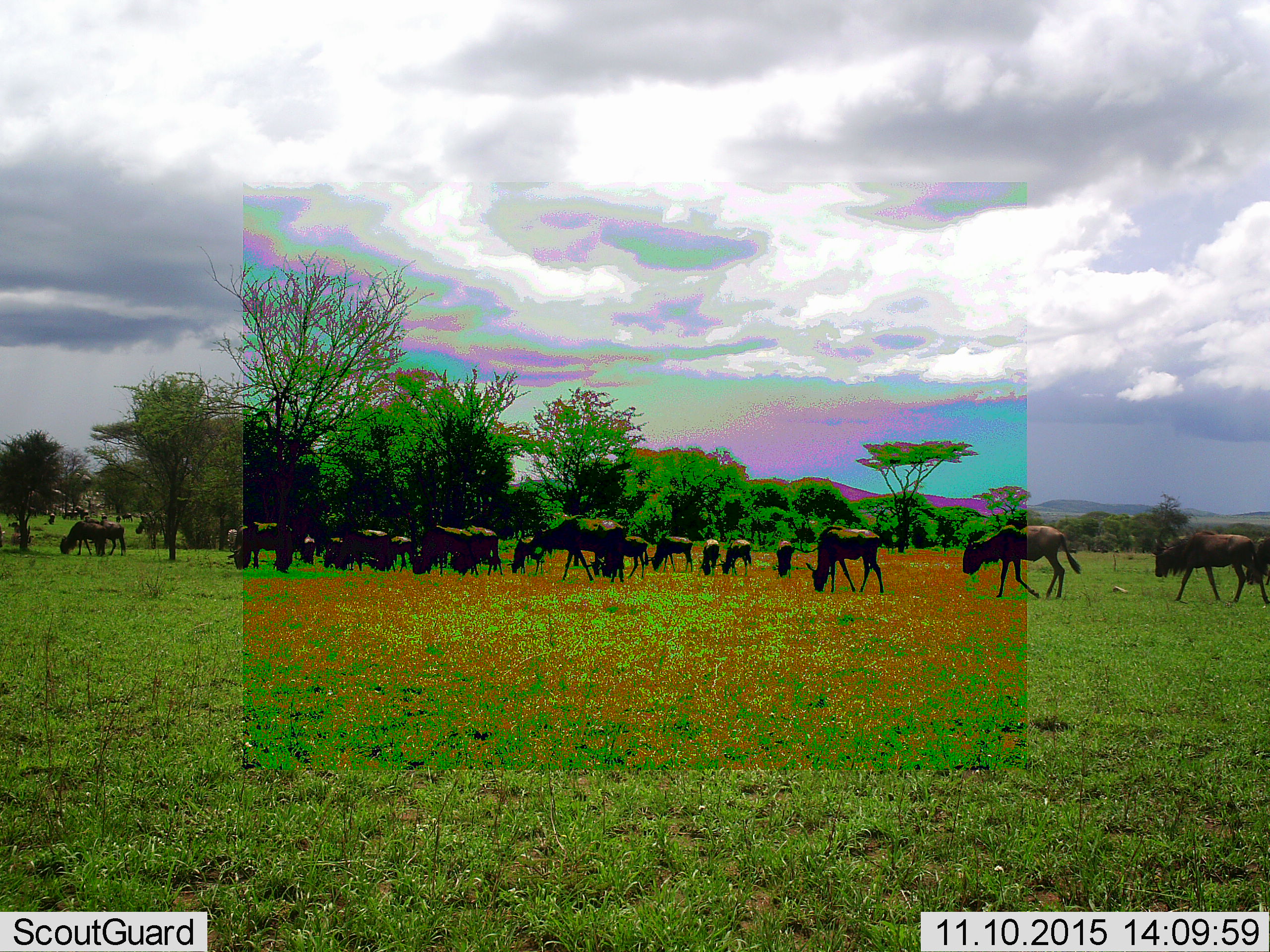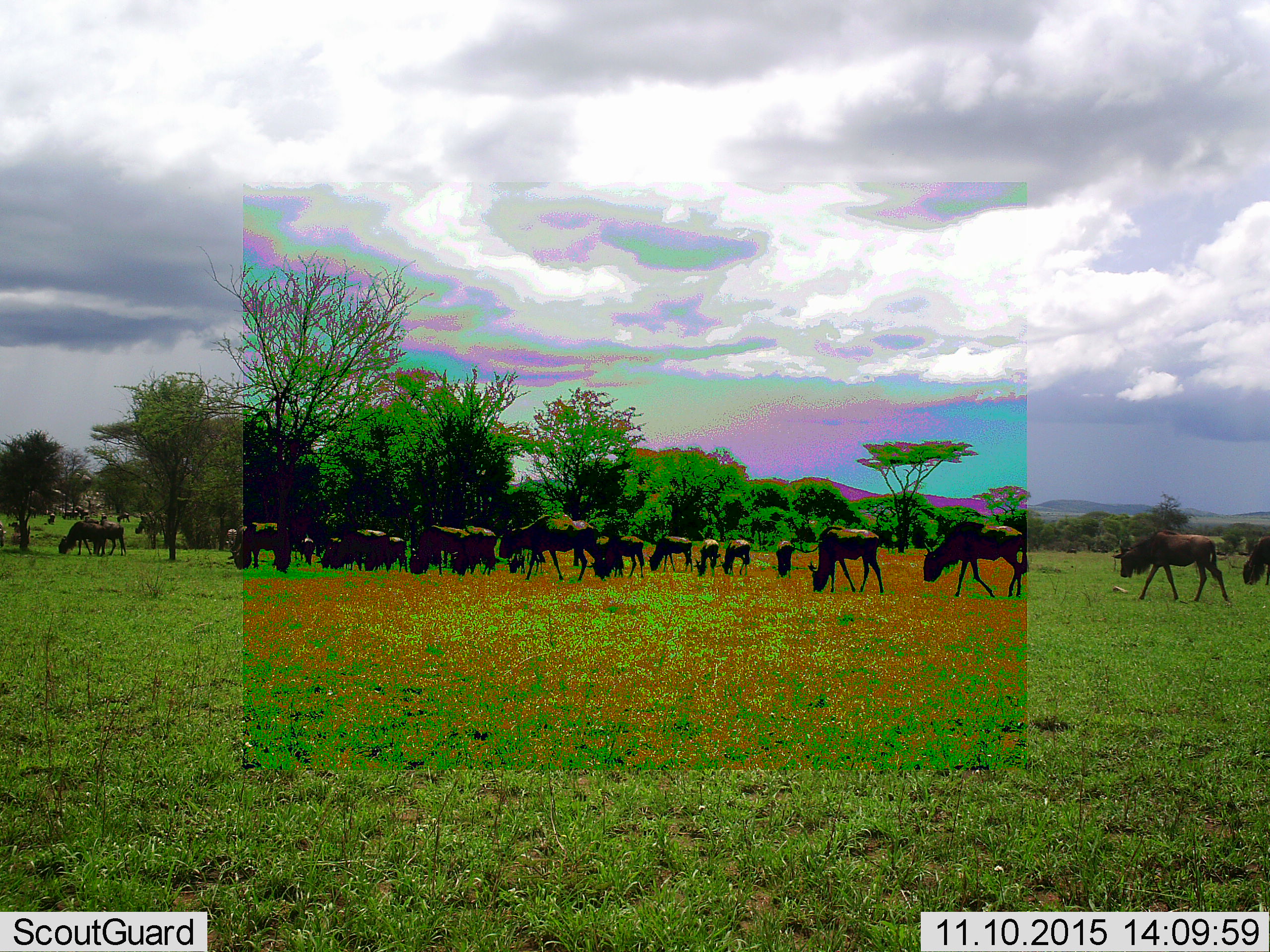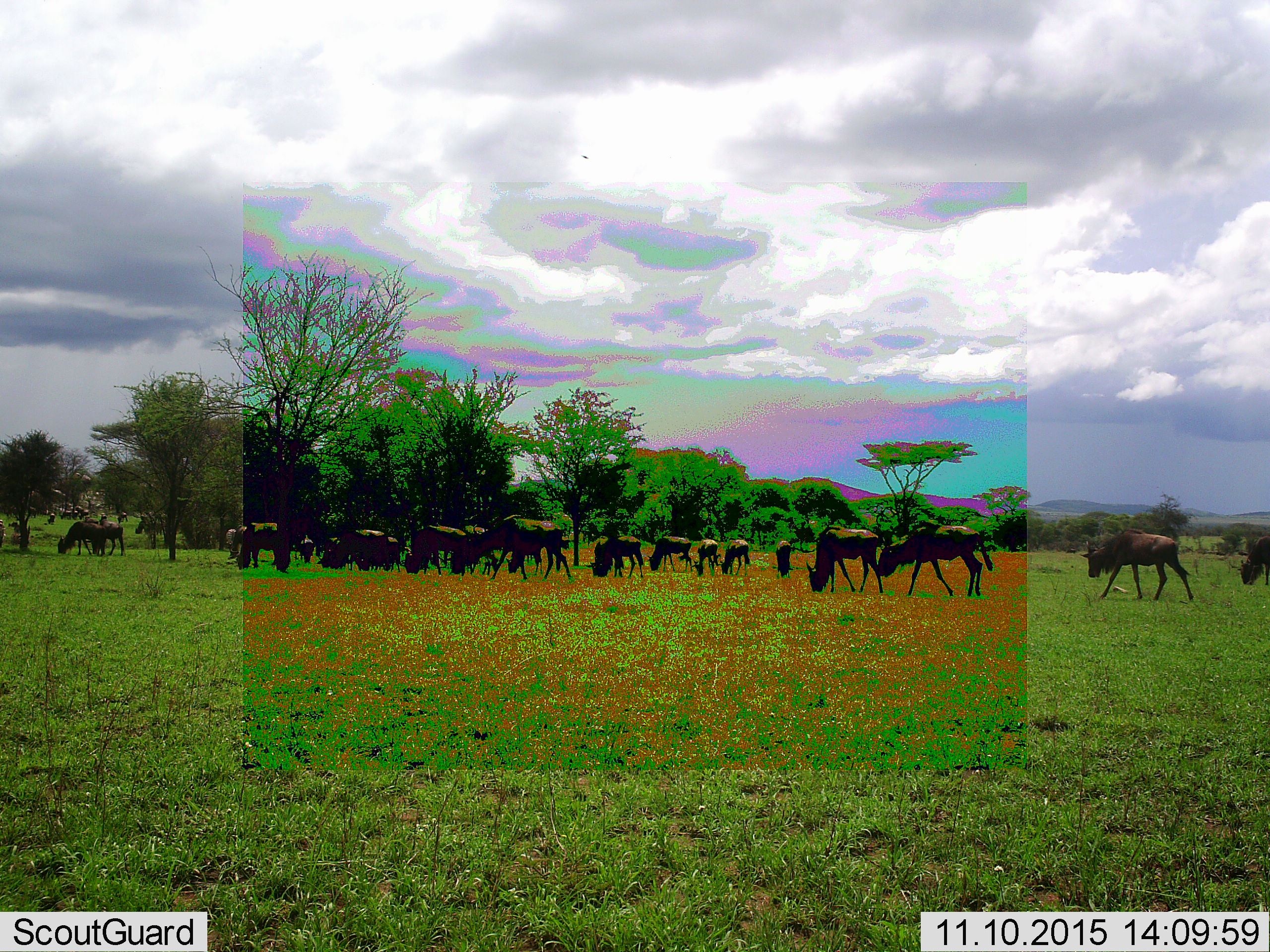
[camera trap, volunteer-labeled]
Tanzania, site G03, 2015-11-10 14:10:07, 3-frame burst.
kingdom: Animalia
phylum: Chordata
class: Mammalia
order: Artiodactyla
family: Bovidae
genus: Connochaetes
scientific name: Connochaetes taurinus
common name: blue wildebeest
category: wildebeest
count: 11-50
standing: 69%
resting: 0%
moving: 85%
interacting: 0%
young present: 38%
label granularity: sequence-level